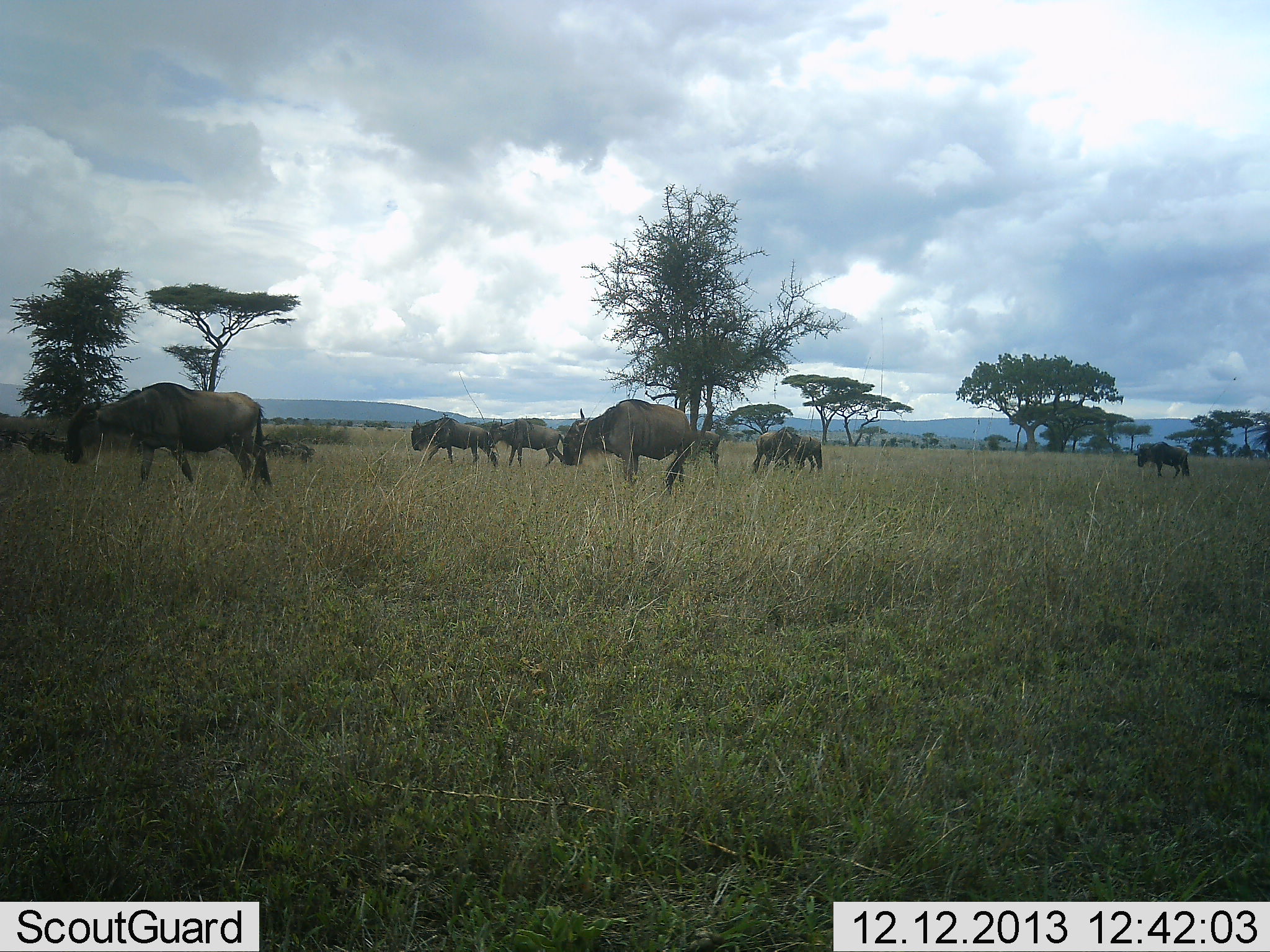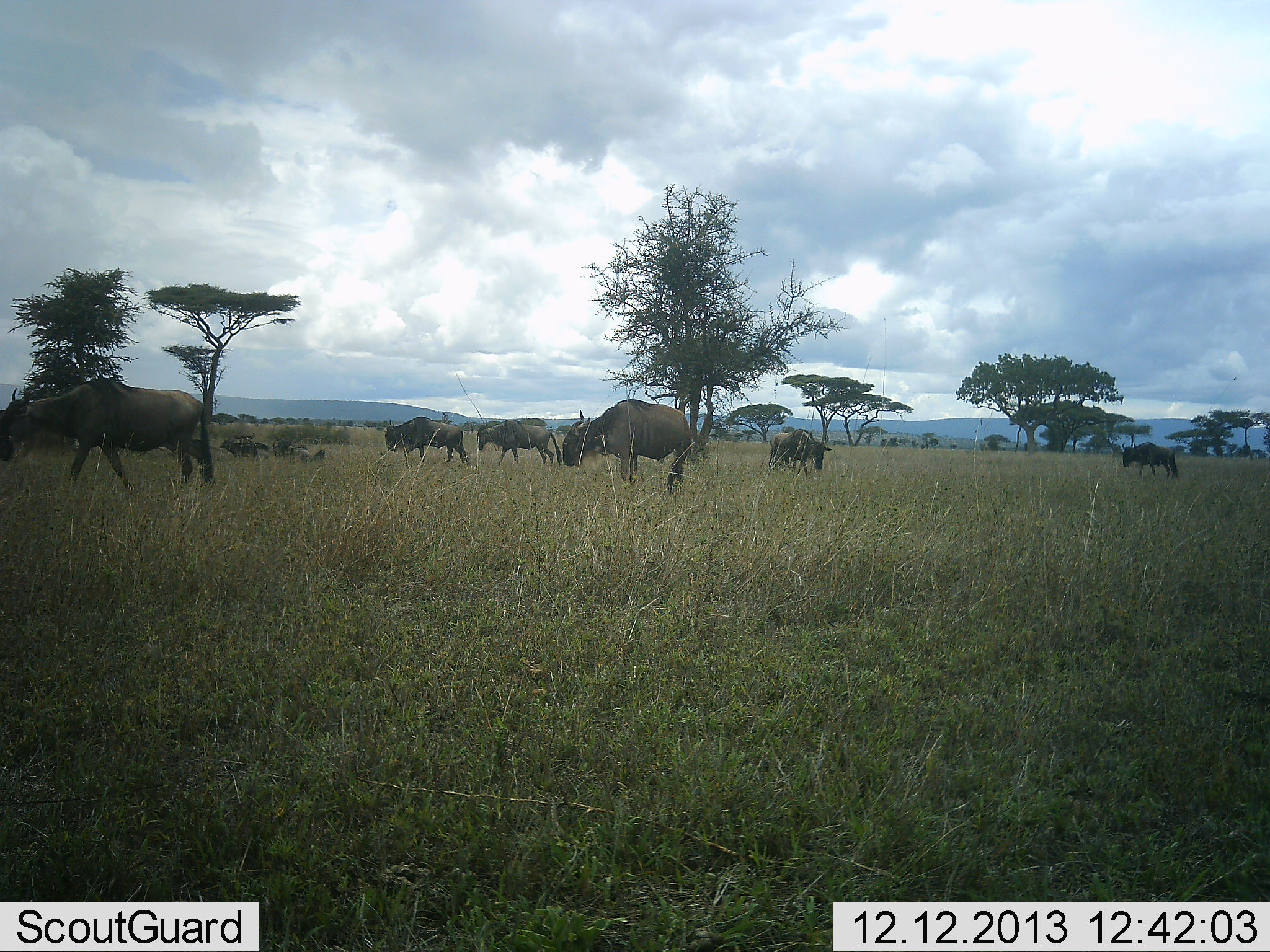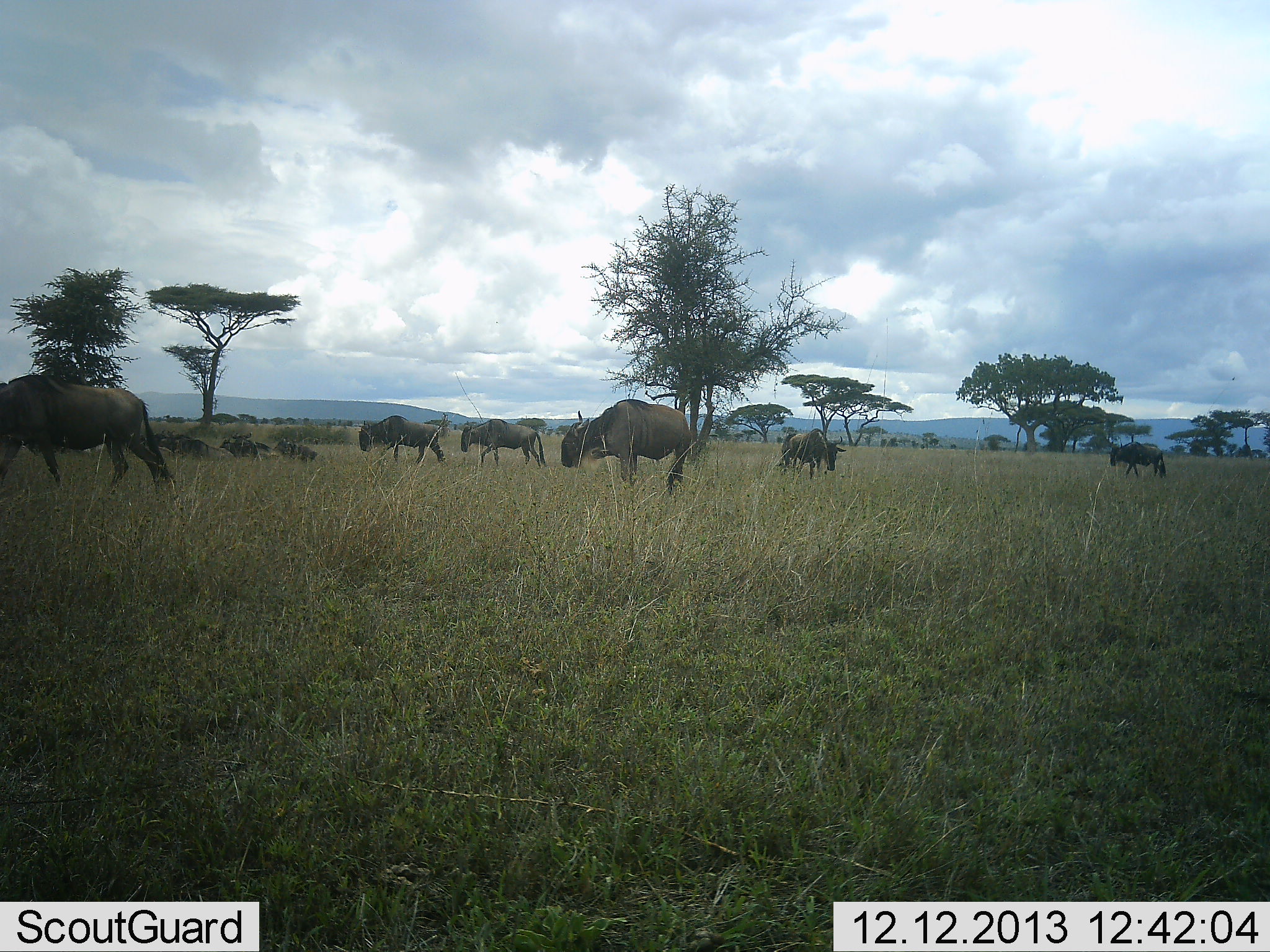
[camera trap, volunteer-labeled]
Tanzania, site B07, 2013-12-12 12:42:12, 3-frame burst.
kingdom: Animalia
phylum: Chordata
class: Mammalia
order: Artiodactyla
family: Bovidae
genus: Connochaetes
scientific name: Connochaetes taurinus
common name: blue wildebeest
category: wildebeest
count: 8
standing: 44%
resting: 18%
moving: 84%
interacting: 4%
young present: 4%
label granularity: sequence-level